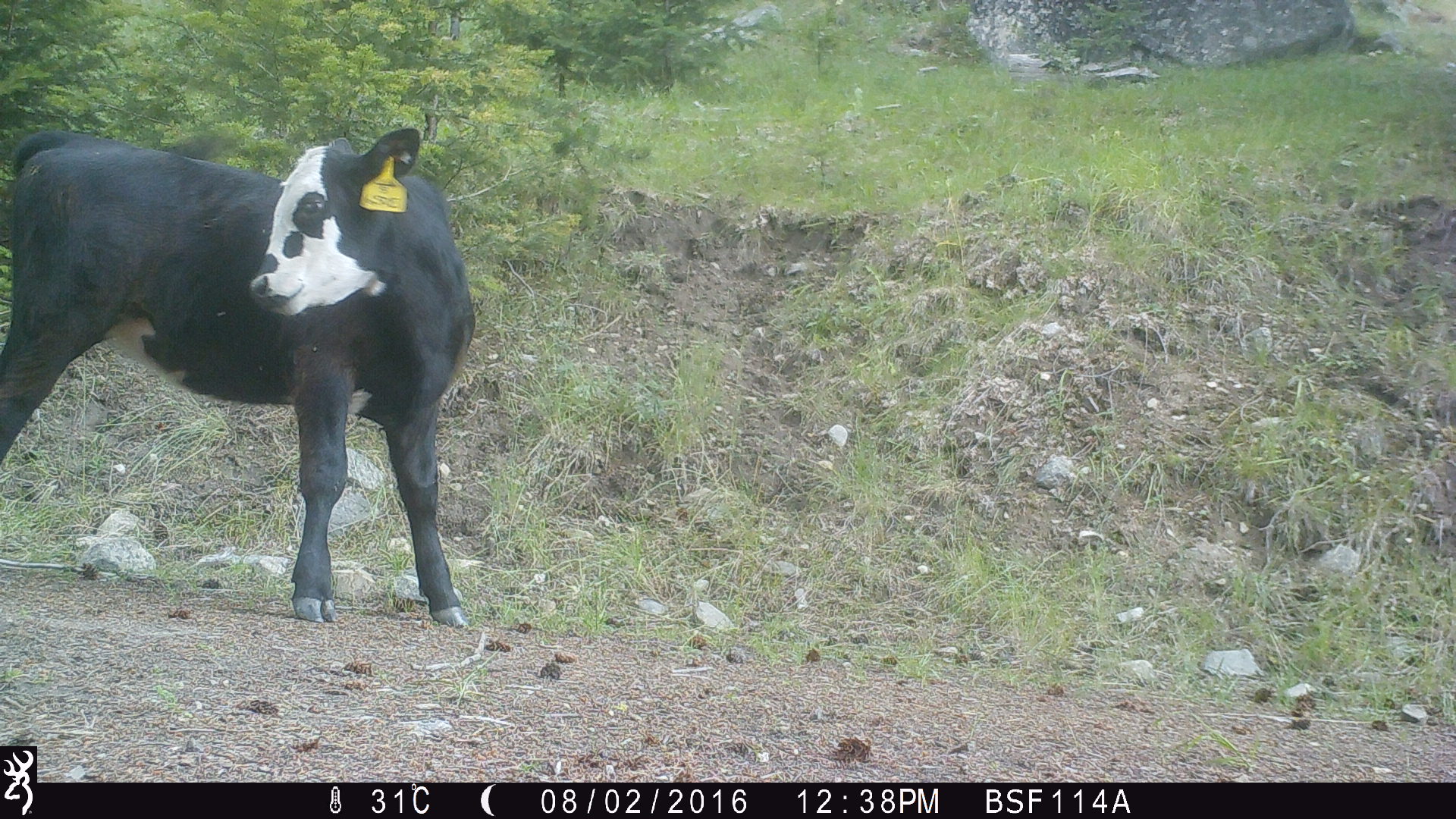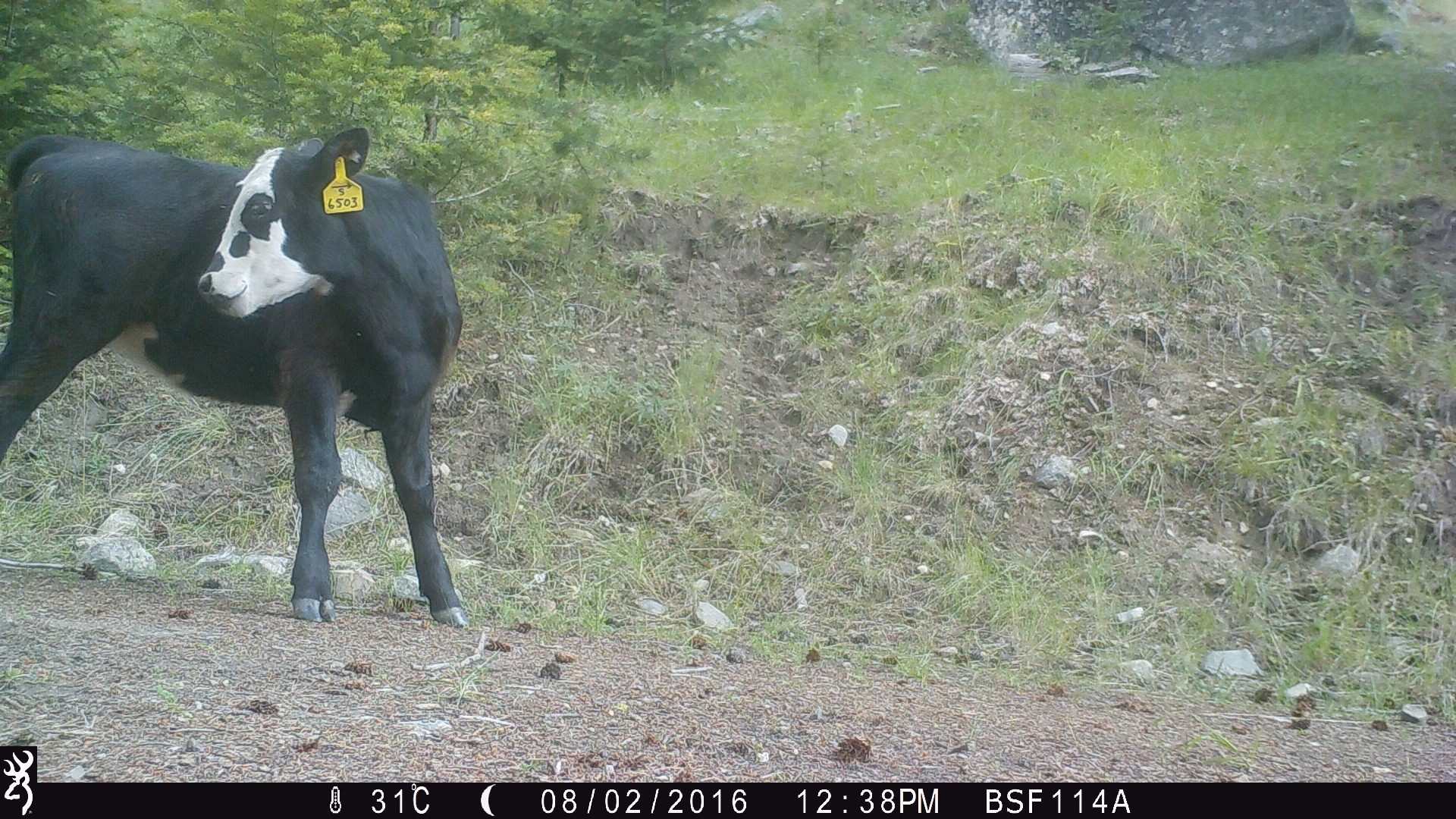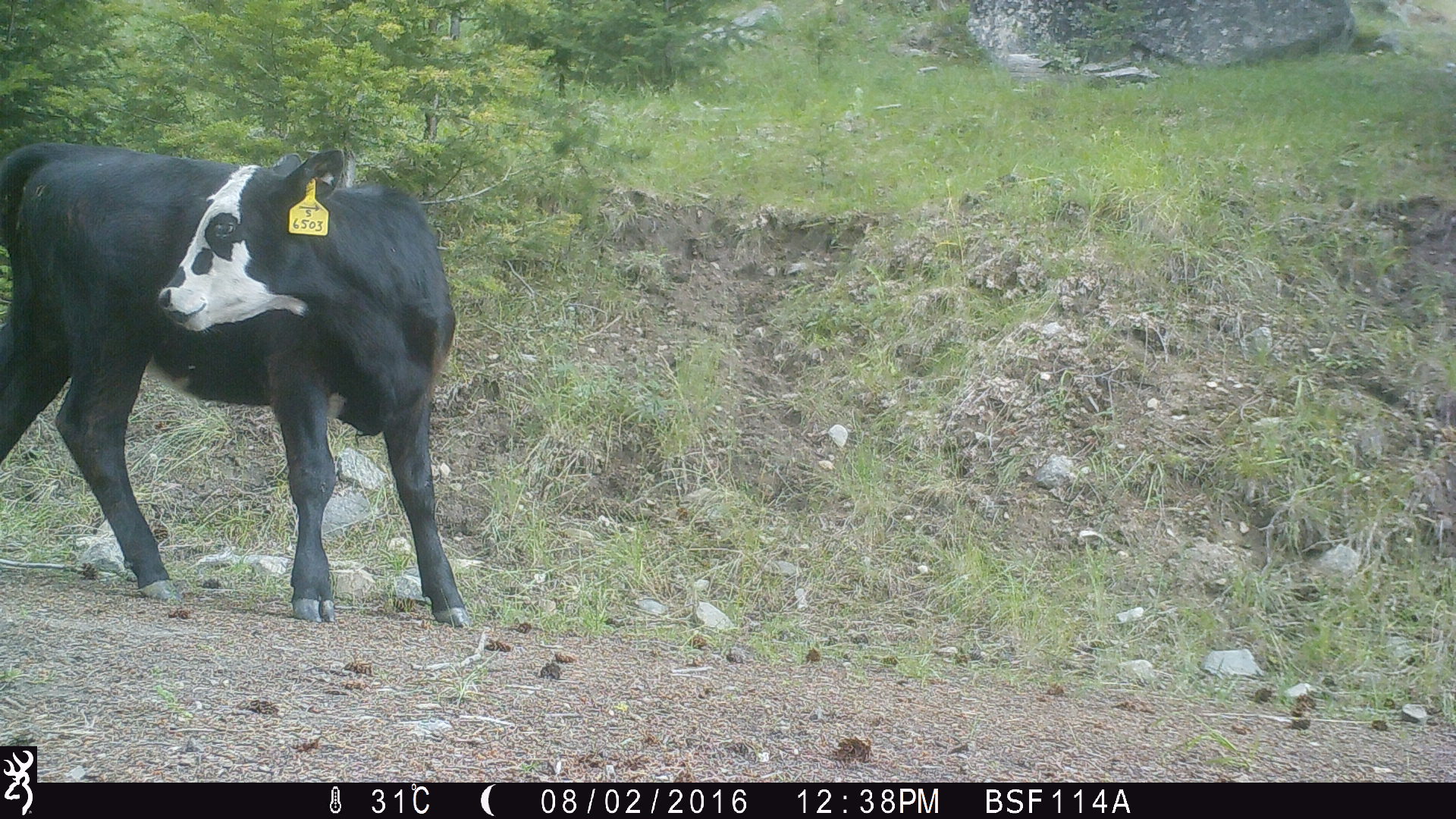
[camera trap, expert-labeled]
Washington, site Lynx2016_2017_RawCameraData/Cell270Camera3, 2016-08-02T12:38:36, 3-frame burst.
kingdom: Animalia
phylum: Chordata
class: Mammalia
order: Artiodactyla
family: Bovidae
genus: Bos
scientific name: Bos taurus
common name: domestic cattle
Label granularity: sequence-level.